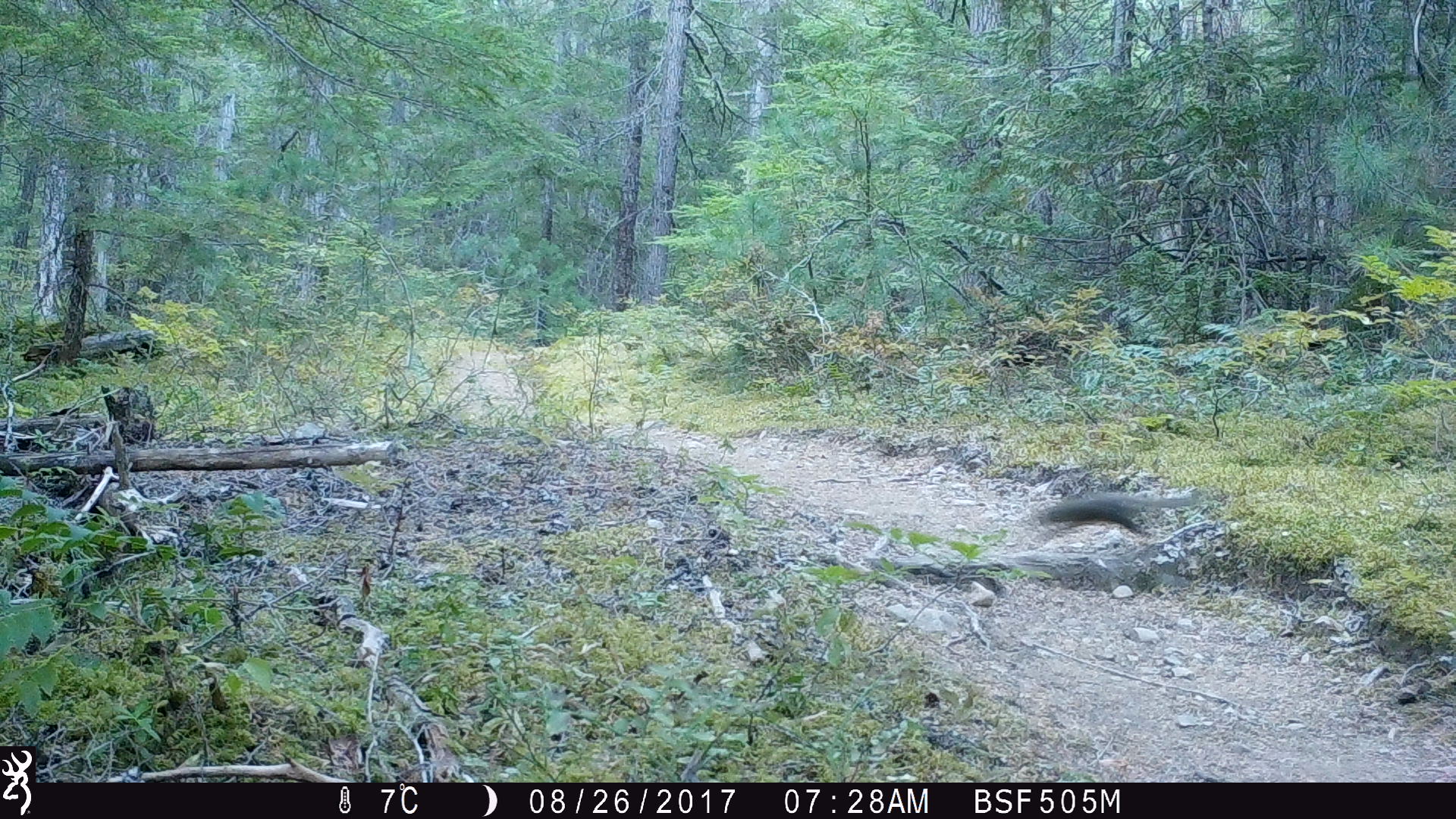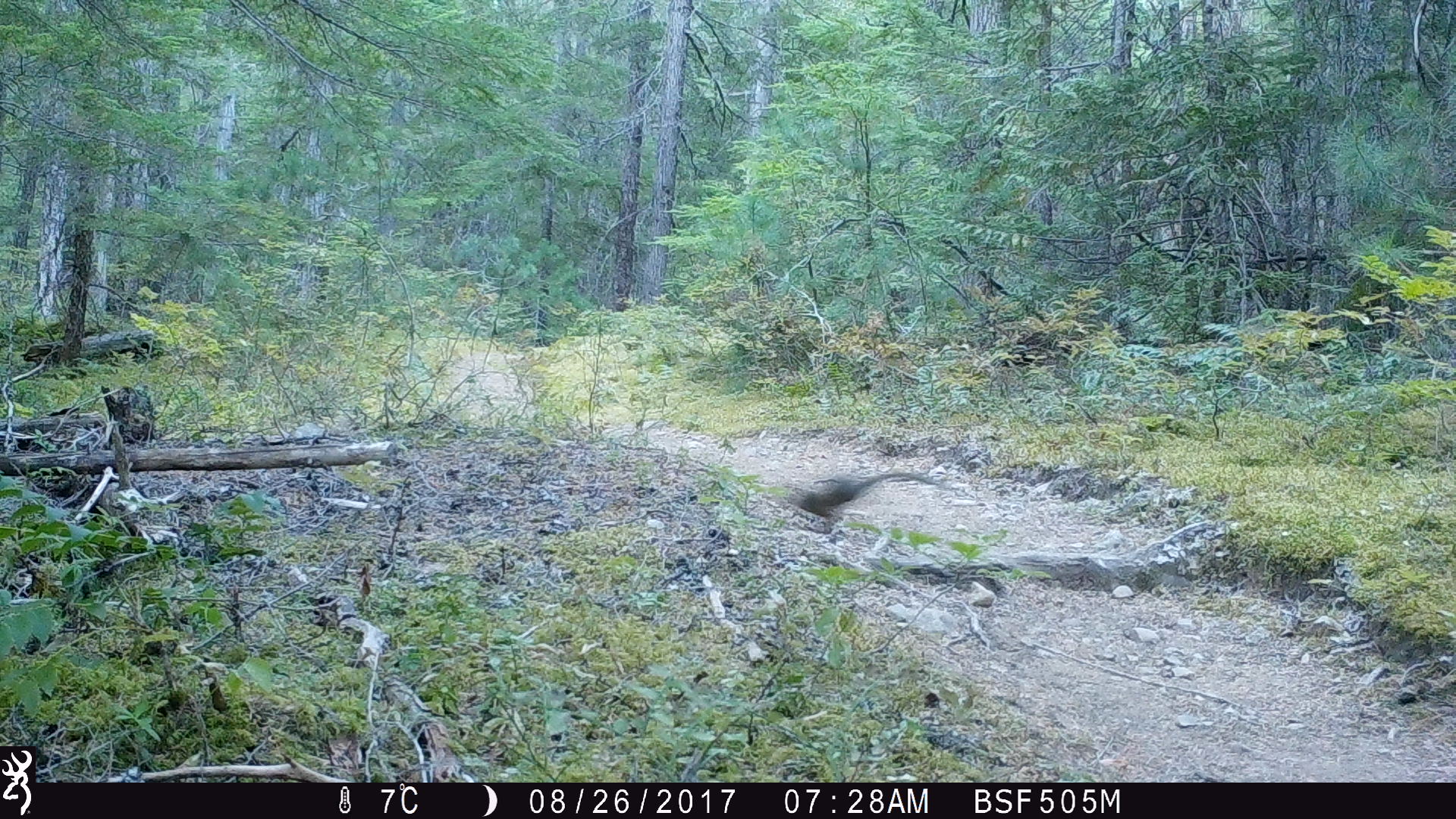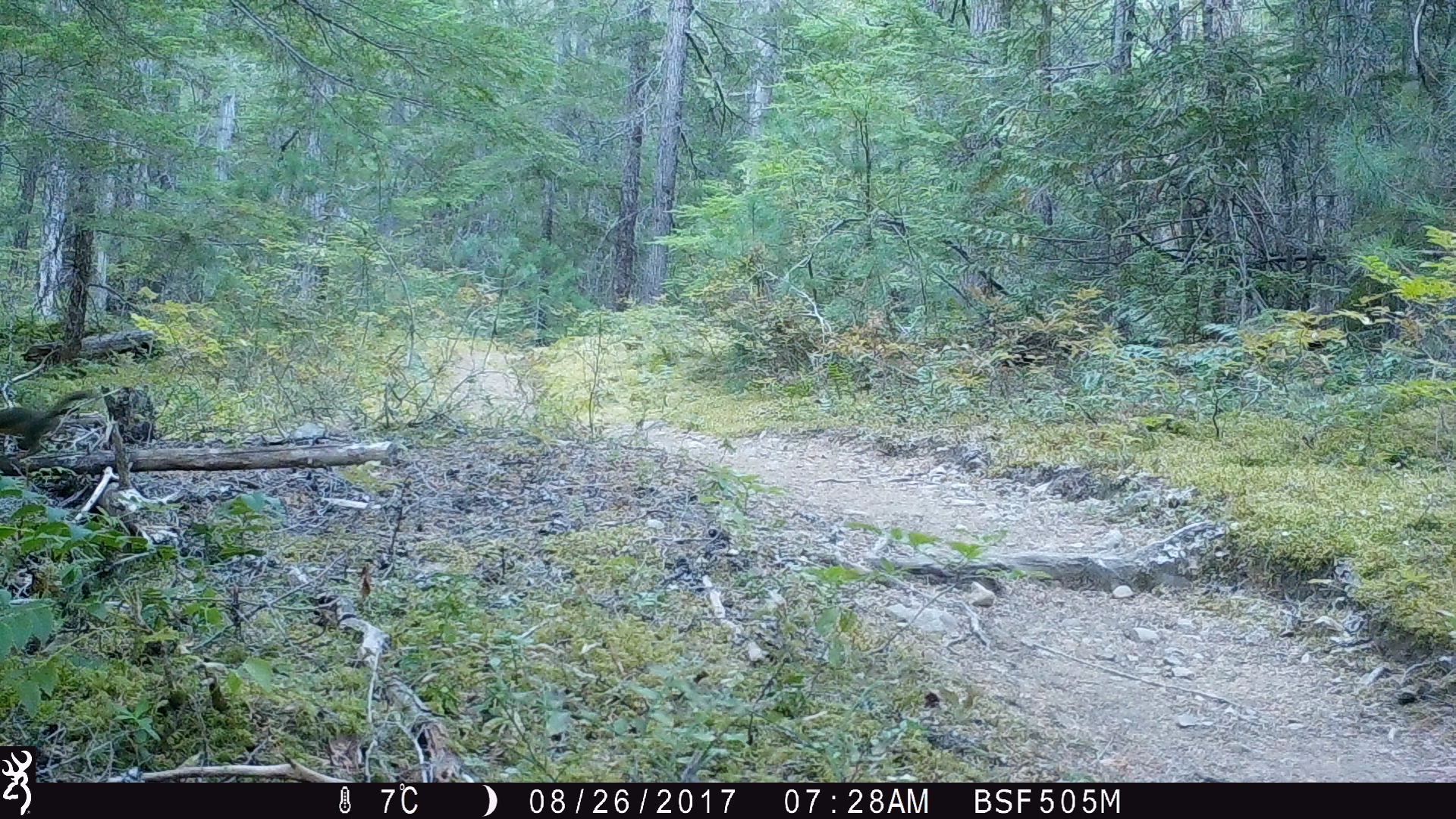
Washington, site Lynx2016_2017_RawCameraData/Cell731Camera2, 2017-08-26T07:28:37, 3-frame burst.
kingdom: Animalia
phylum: Chordata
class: Mammalia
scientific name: Mammalia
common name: small mammal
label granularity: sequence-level